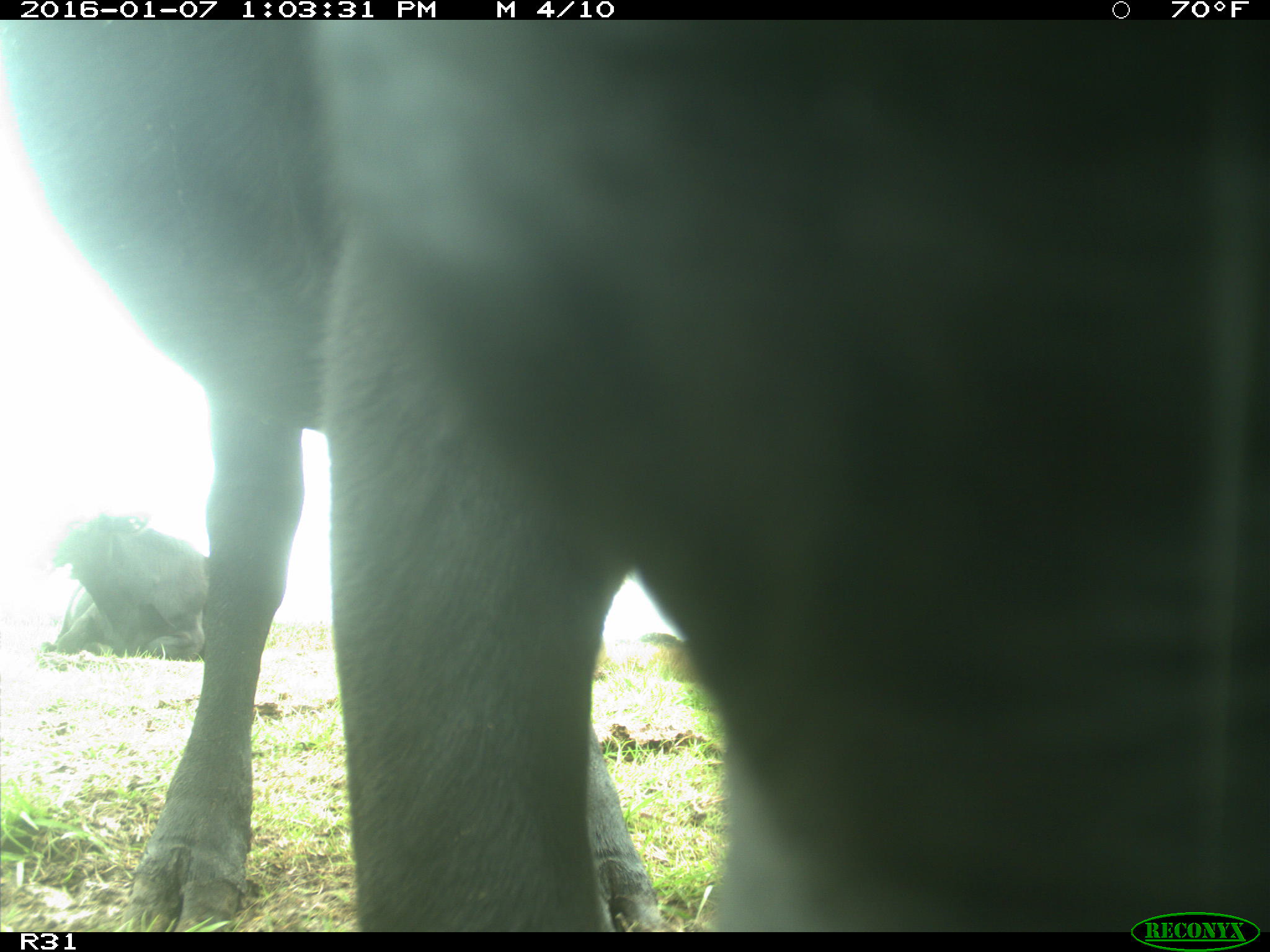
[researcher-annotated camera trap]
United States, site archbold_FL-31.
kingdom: Animalia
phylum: Chordata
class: Mammalia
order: Artiodactyla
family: Bovidae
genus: Bos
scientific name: Bos taurus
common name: domestic cow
Bos taurus (domestic cow).